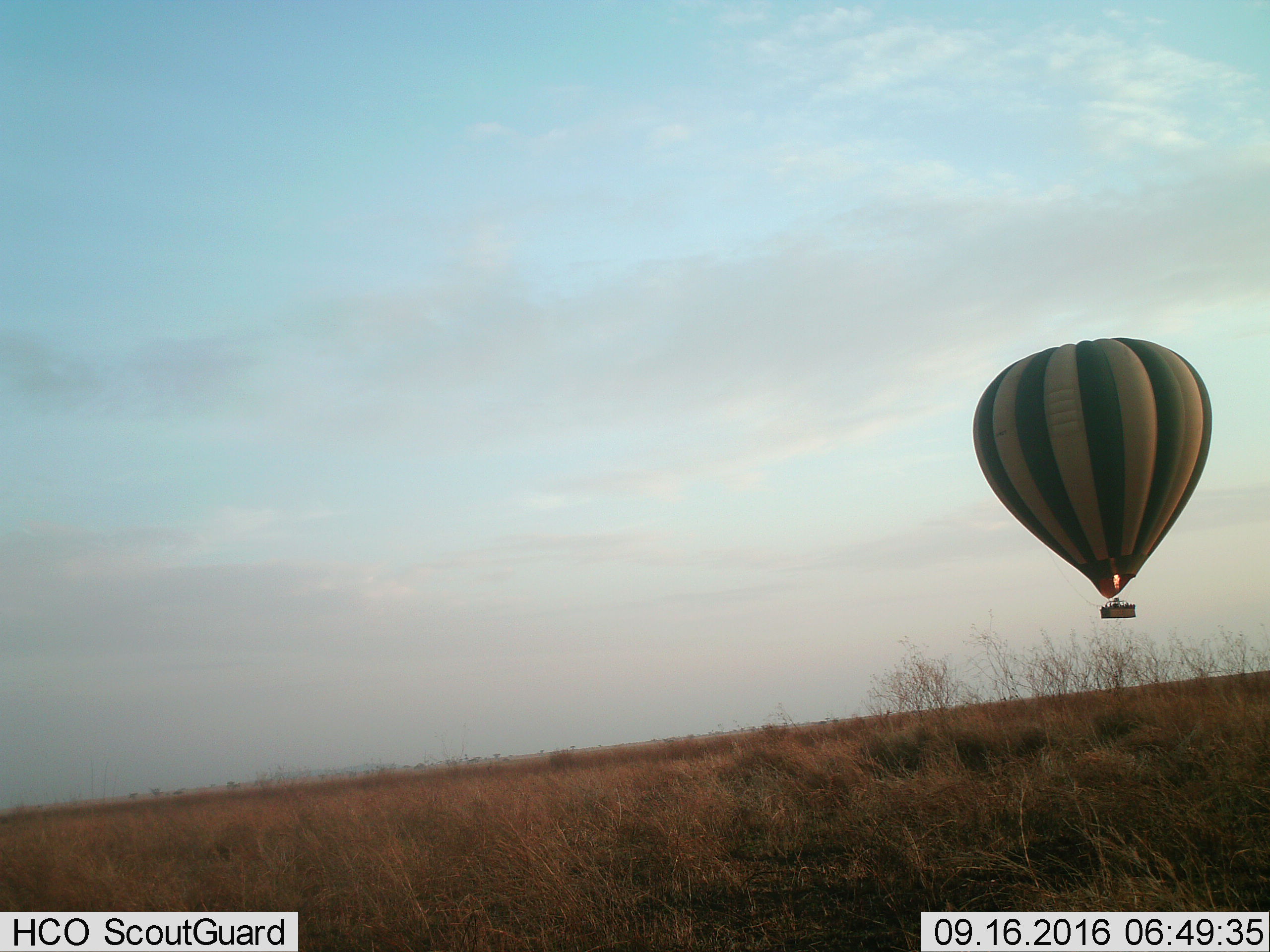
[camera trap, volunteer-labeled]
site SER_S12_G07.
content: unidentified animal